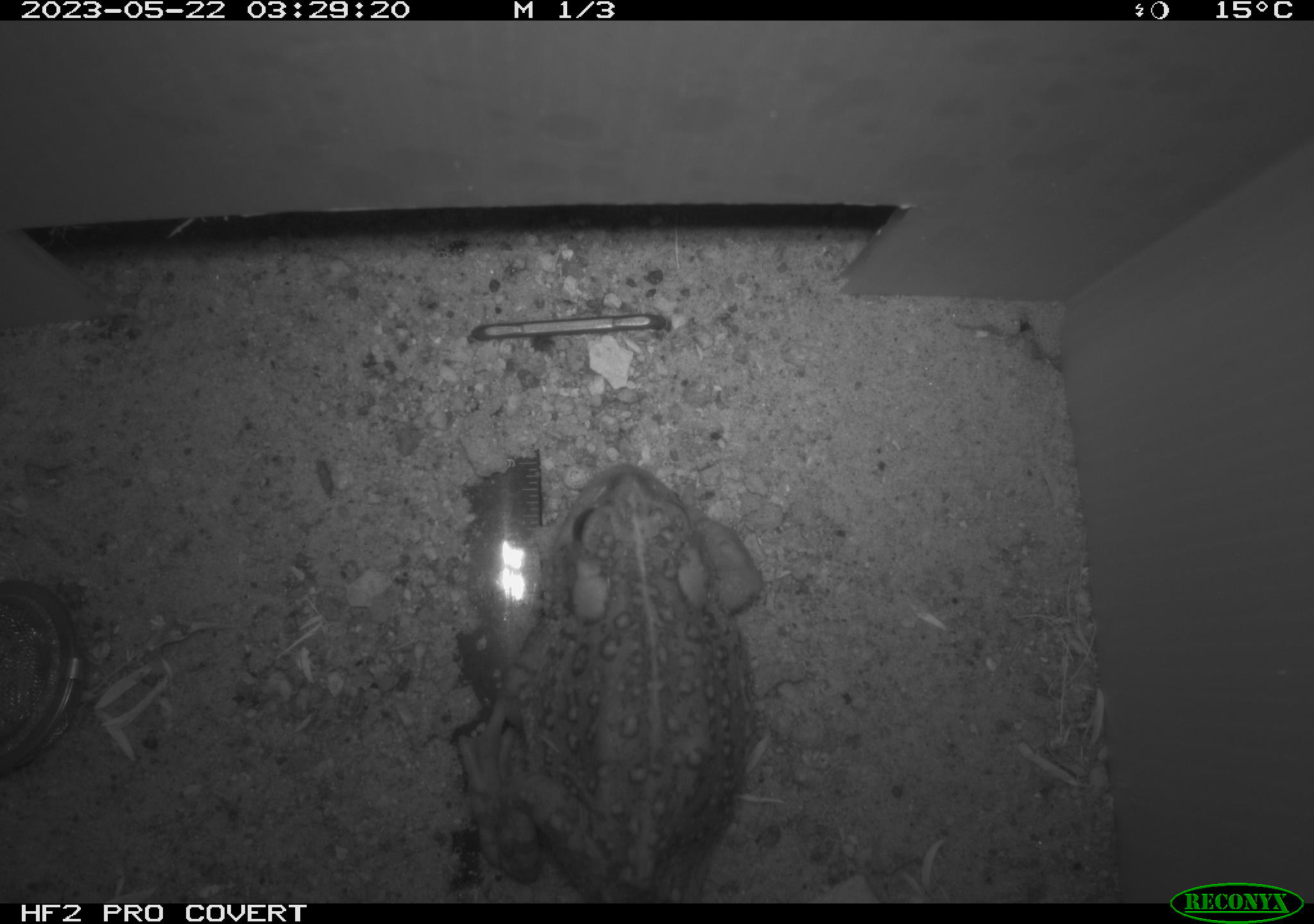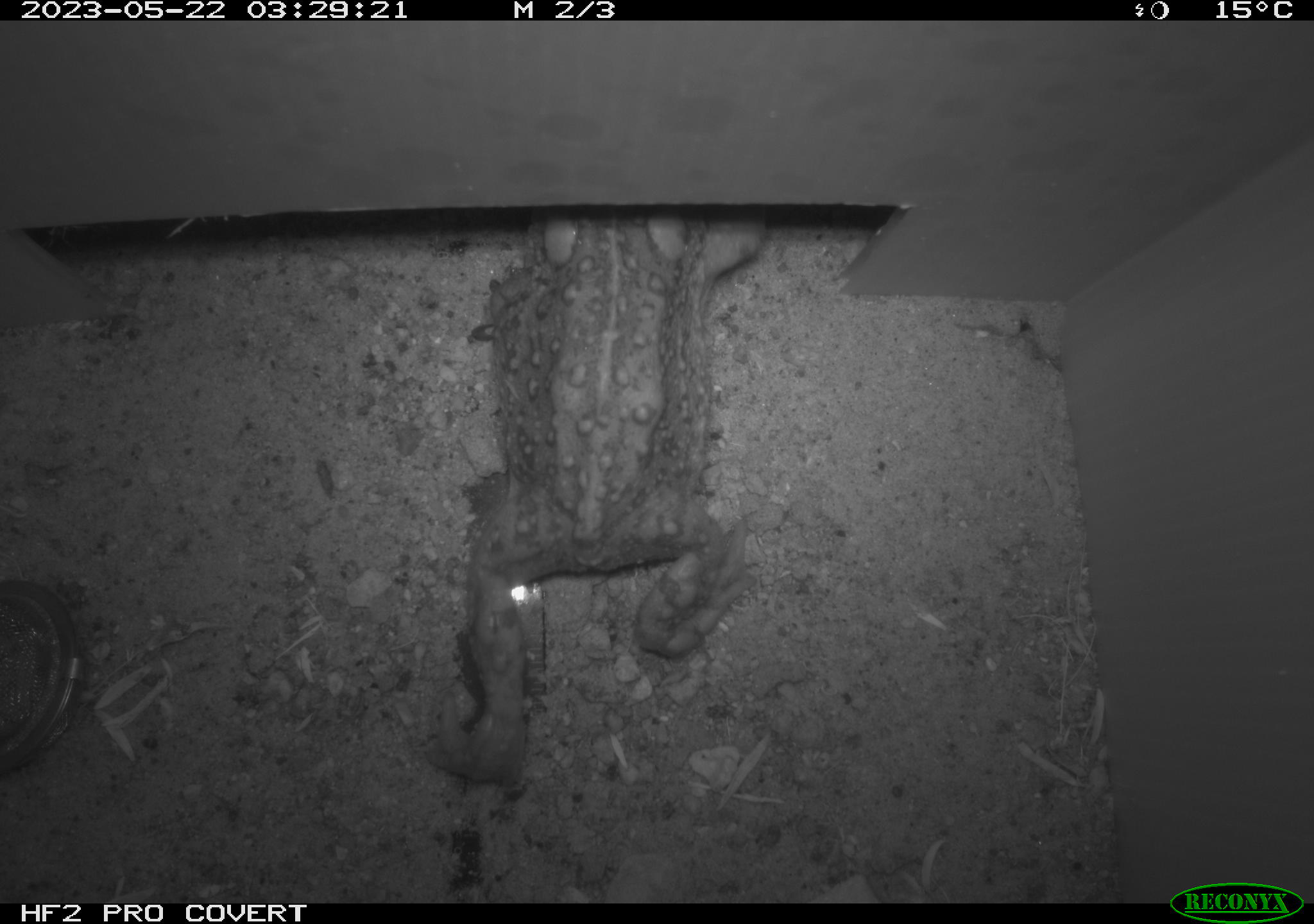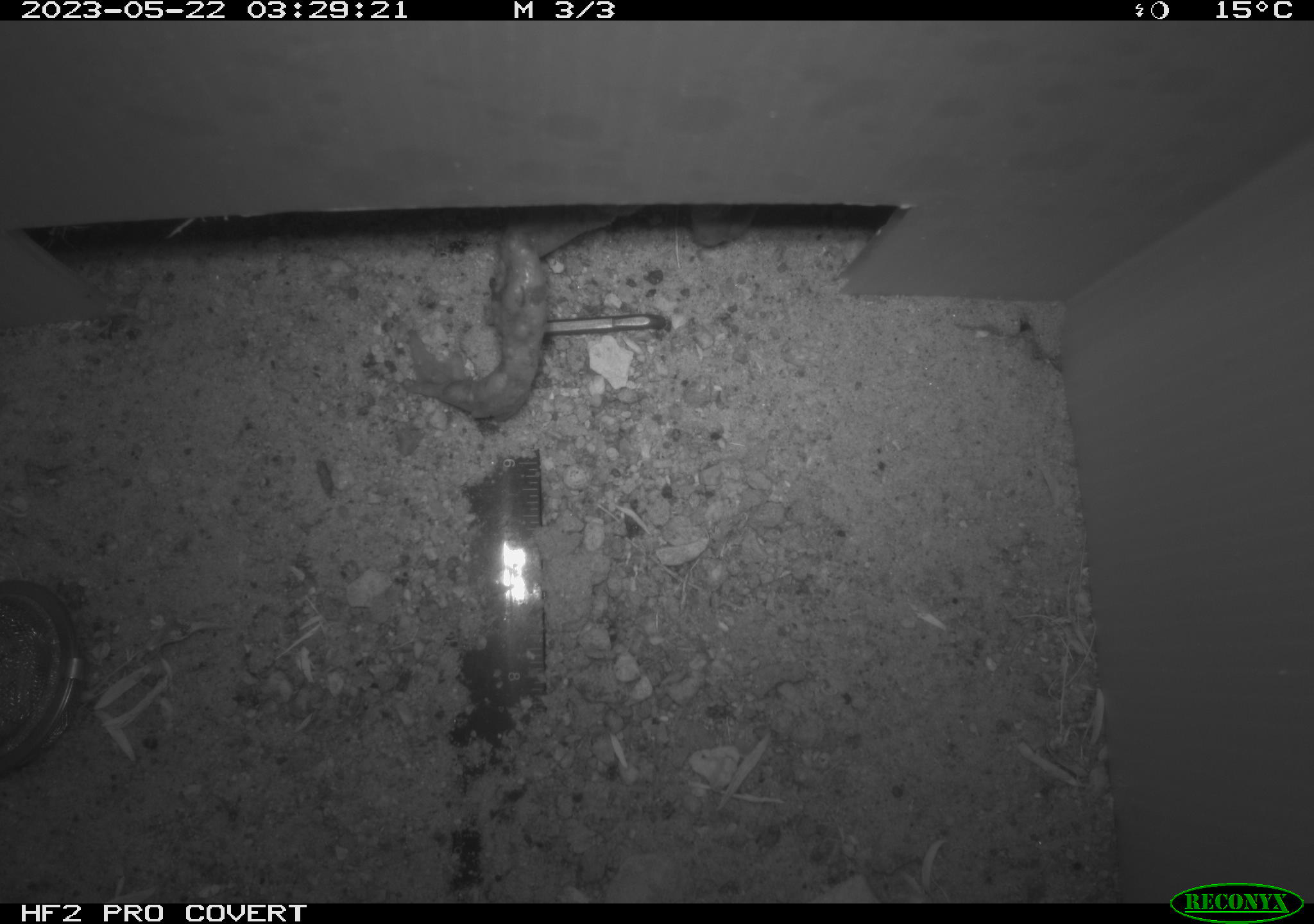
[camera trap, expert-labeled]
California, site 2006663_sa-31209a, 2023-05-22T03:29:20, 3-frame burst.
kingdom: Animalia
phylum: Chordata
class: Amphibia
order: Anura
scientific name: Anura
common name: frogs